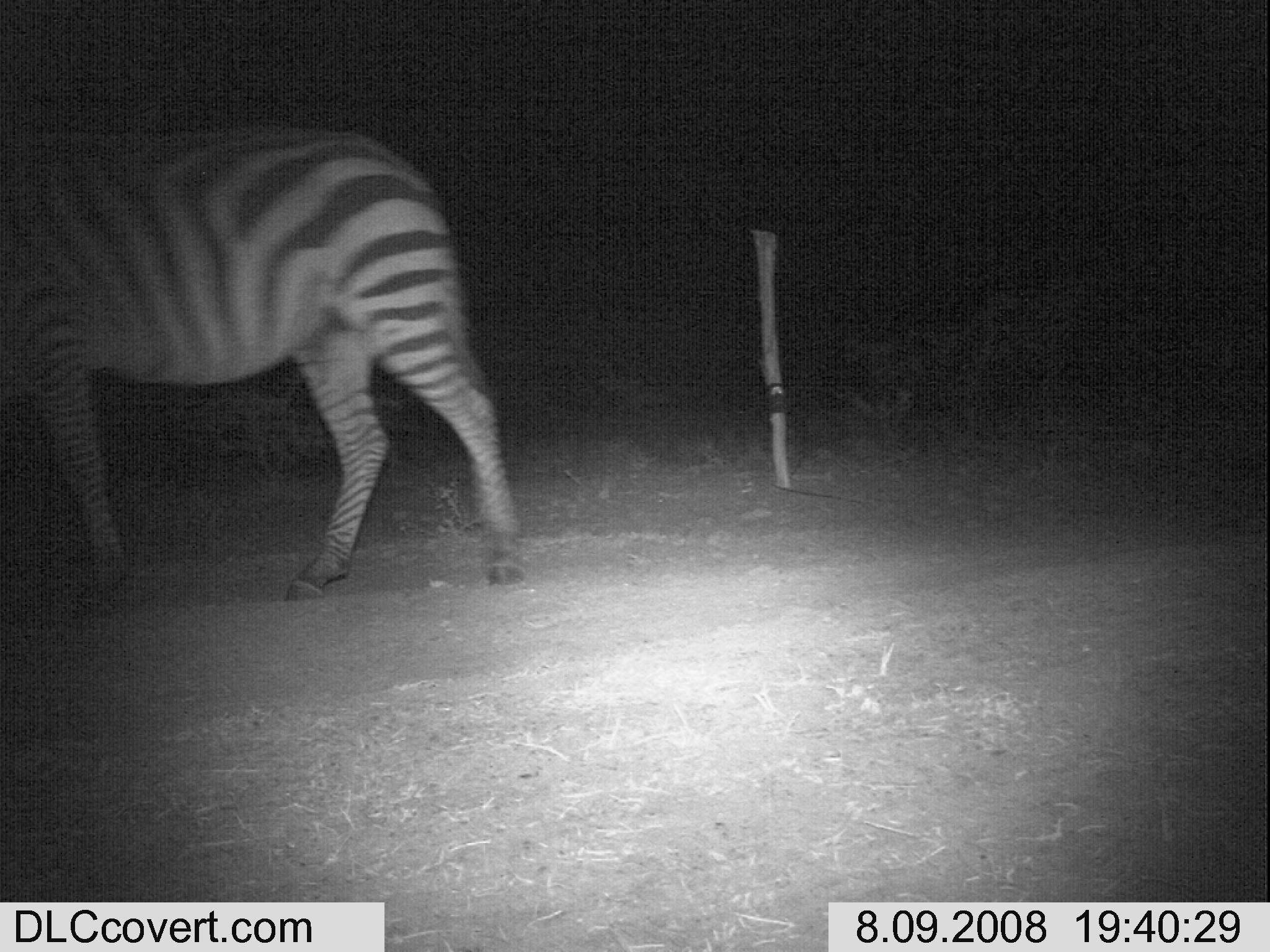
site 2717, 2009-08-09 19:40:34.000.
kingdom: Animalia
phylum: Chordata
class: Mammalia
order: Perissodactyla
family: Equidae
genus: Equus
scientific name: Equus quagga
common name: plains zebra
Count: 1.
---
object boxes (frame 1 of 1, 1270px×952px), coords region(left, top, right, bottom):
equus quagga: region(0, 117, 529, 600)